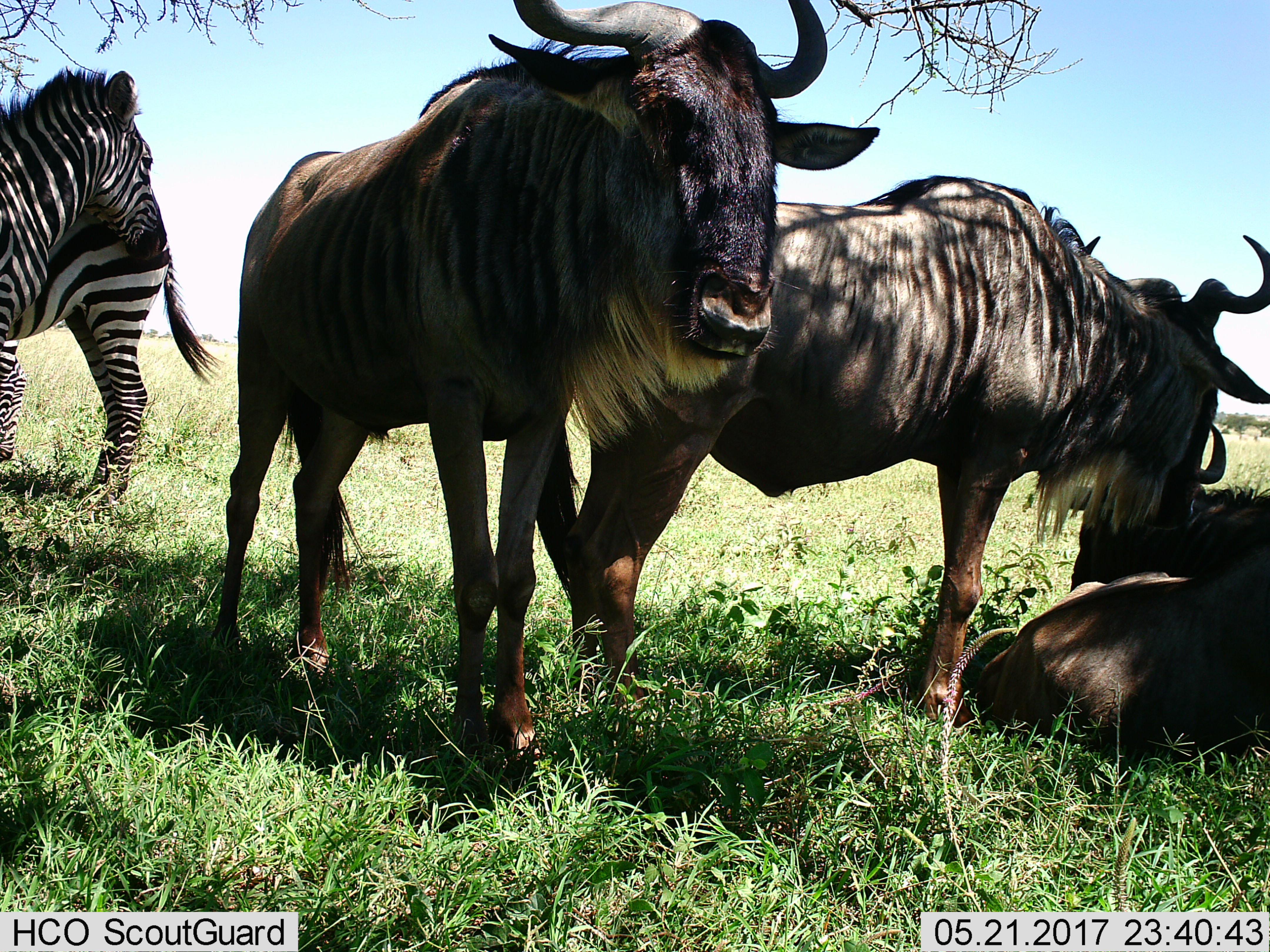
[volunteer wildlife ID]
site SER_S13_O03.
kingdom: Animalia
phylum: Chordata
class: Mammalia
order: Artiodactyla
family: Bovidae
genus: Connochaetes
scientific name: Connochaetes taurinus taurinus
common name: blue wildebeest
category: wildebeestblue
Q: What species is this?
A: Wildebeestblue (blue wildebeest) (Connochaetes taurinus taurinus).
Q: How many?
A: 3.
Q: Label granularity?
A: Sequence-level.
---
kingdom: Animalia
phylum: Chordata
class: Mammalia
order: Perissodactyla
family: Equidae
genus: Equus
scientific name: Equus quagga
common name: plains zebra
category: zebraplains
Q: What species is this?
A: Zebraplains (plains zebra) (Equus quagga).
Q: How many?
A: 2.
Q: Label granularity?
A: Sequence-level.